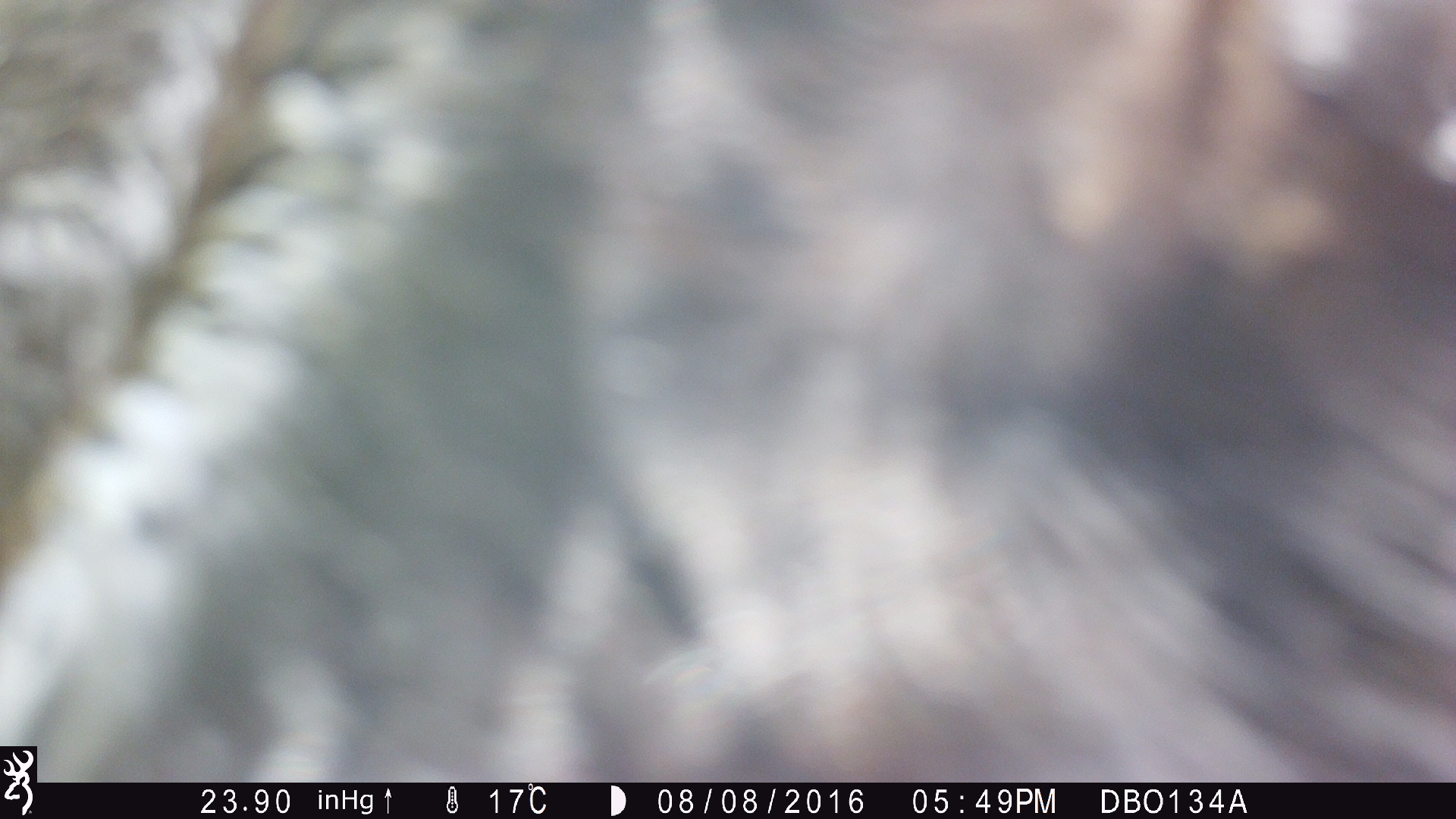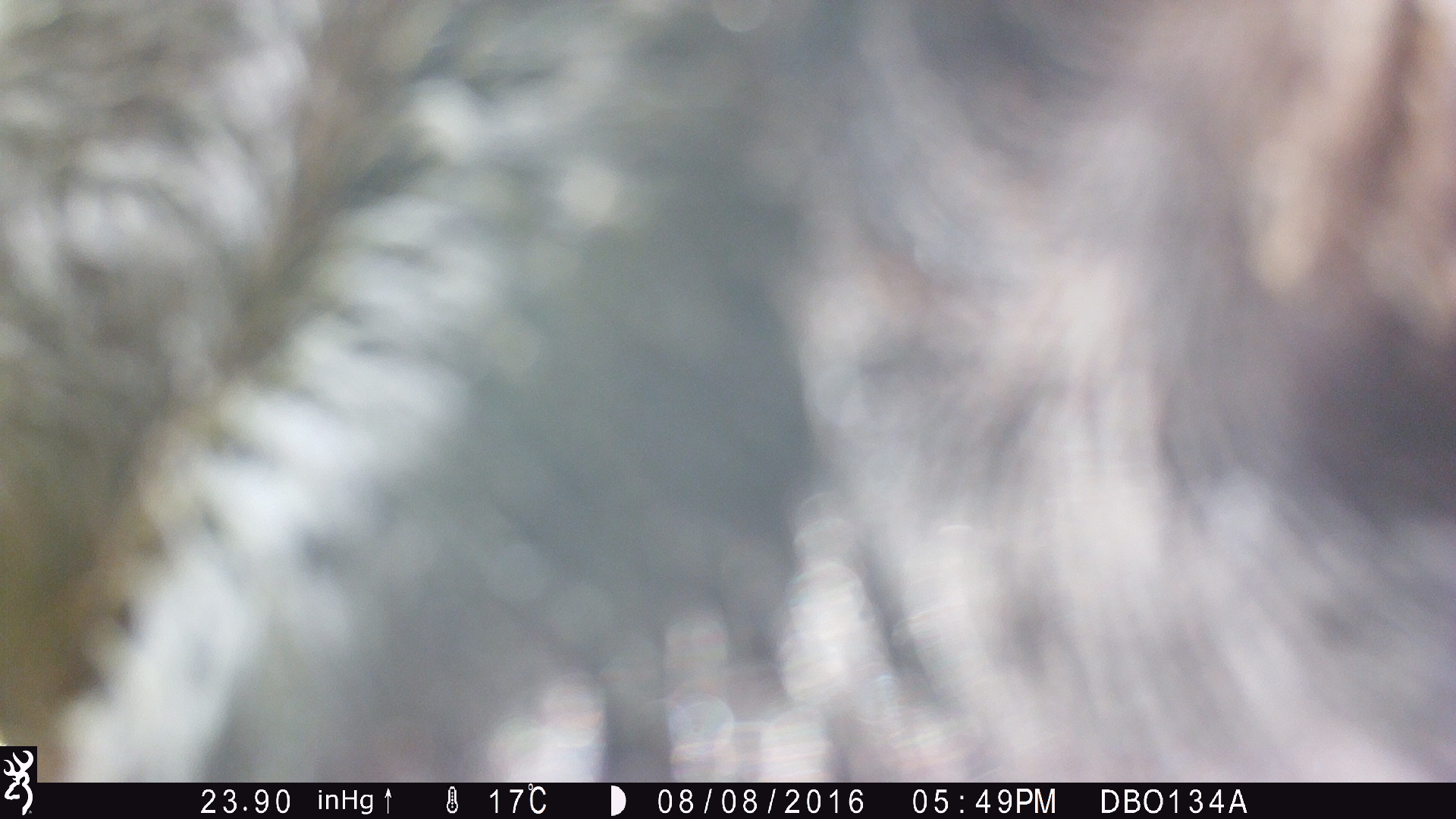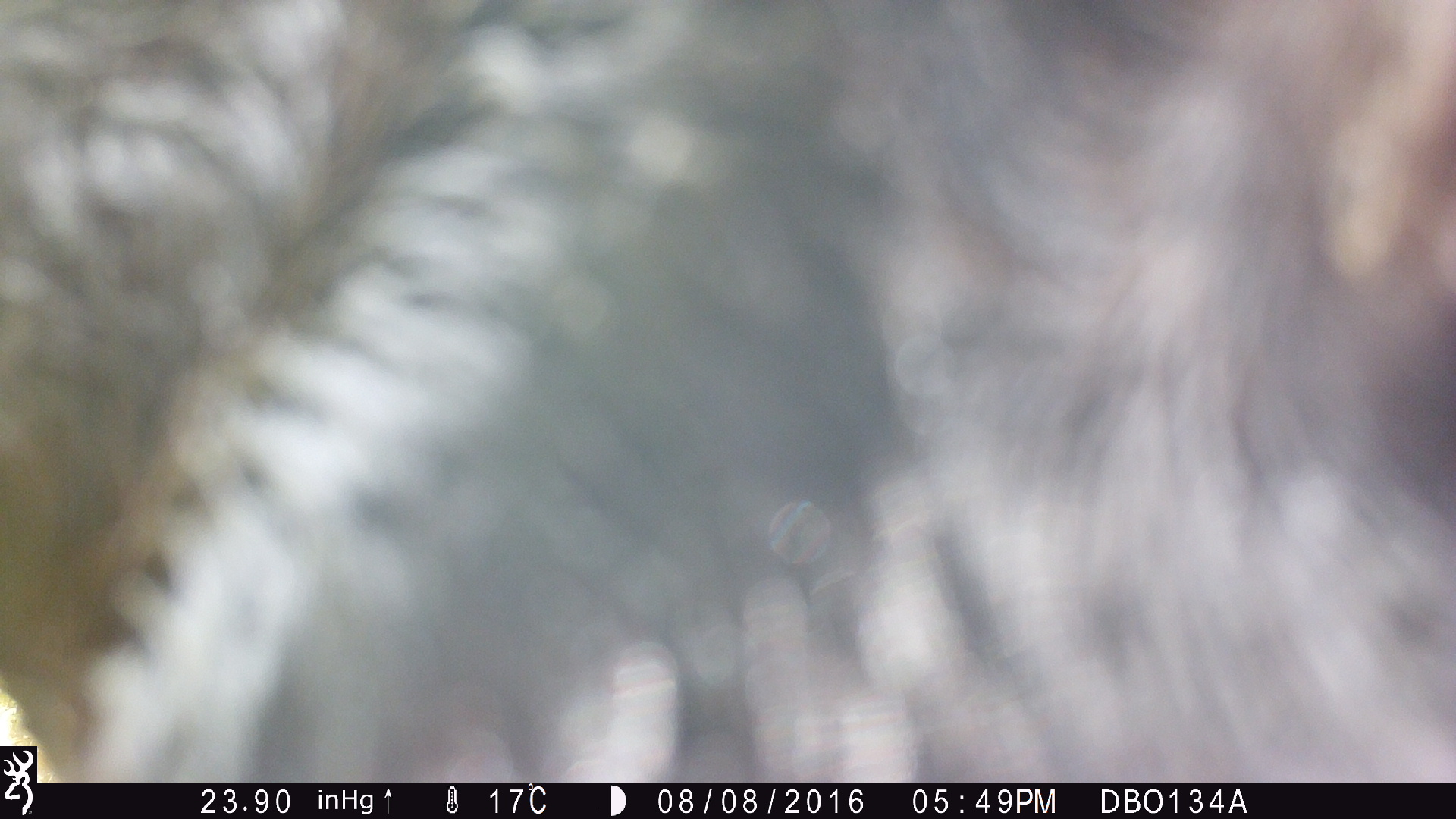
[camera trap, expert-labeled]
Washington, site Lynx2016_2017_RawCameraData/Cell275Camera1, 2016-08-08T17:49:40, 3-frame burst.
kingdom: Animalia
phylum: Chordata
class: Mammalia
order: Artiodactyla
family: Bovidae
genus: Bos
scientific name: Bos taurus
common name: domestic cattle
Domestic cattle (Bos taurus). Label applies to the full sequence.